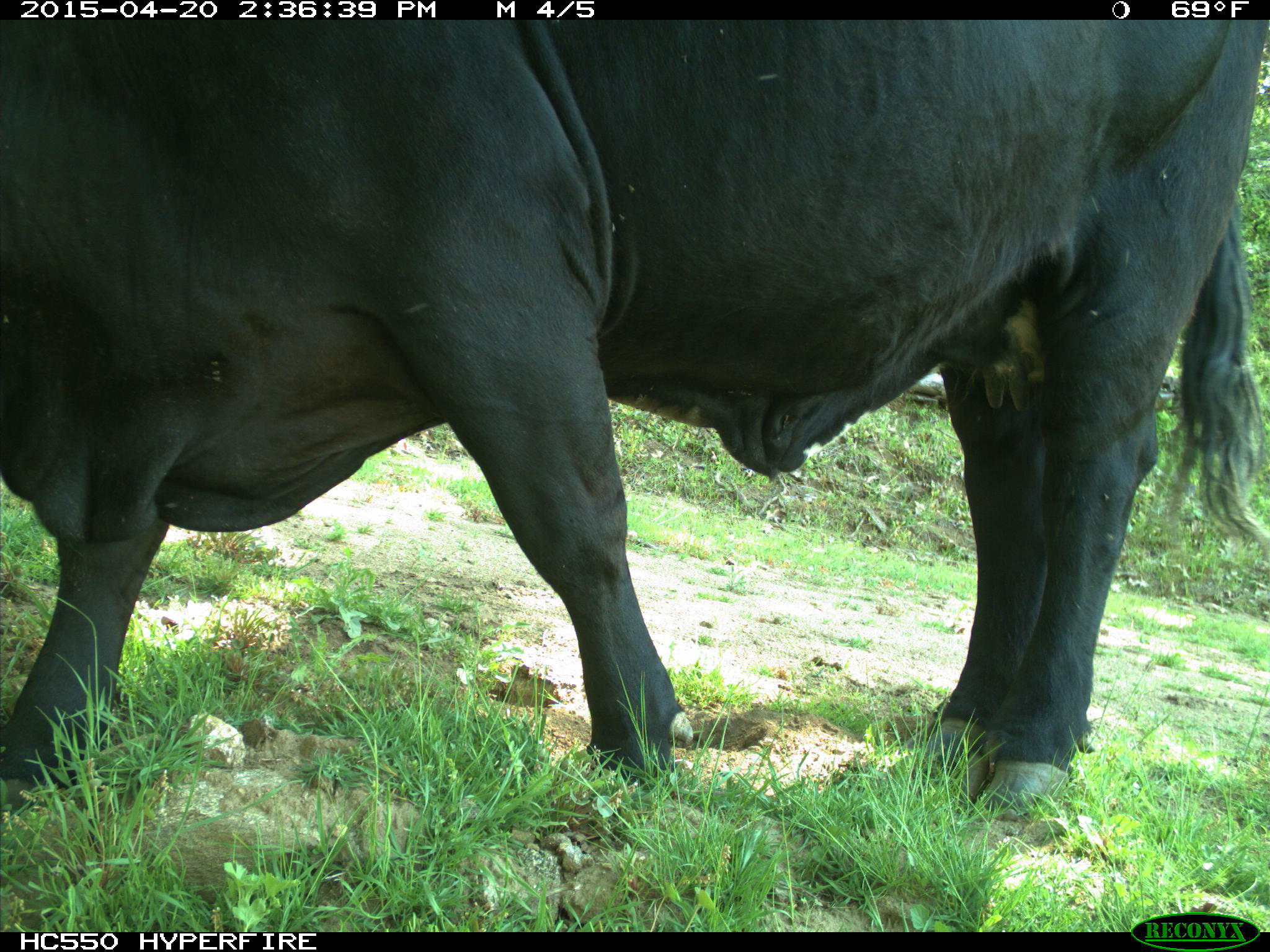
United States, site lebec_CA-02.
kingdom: Animalia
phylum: Chordata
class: Mammalia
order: Artiodactyla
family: Bovidae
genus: Bos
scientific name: Bos taurus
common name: domestic cow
Bos taurus (domestic cow).